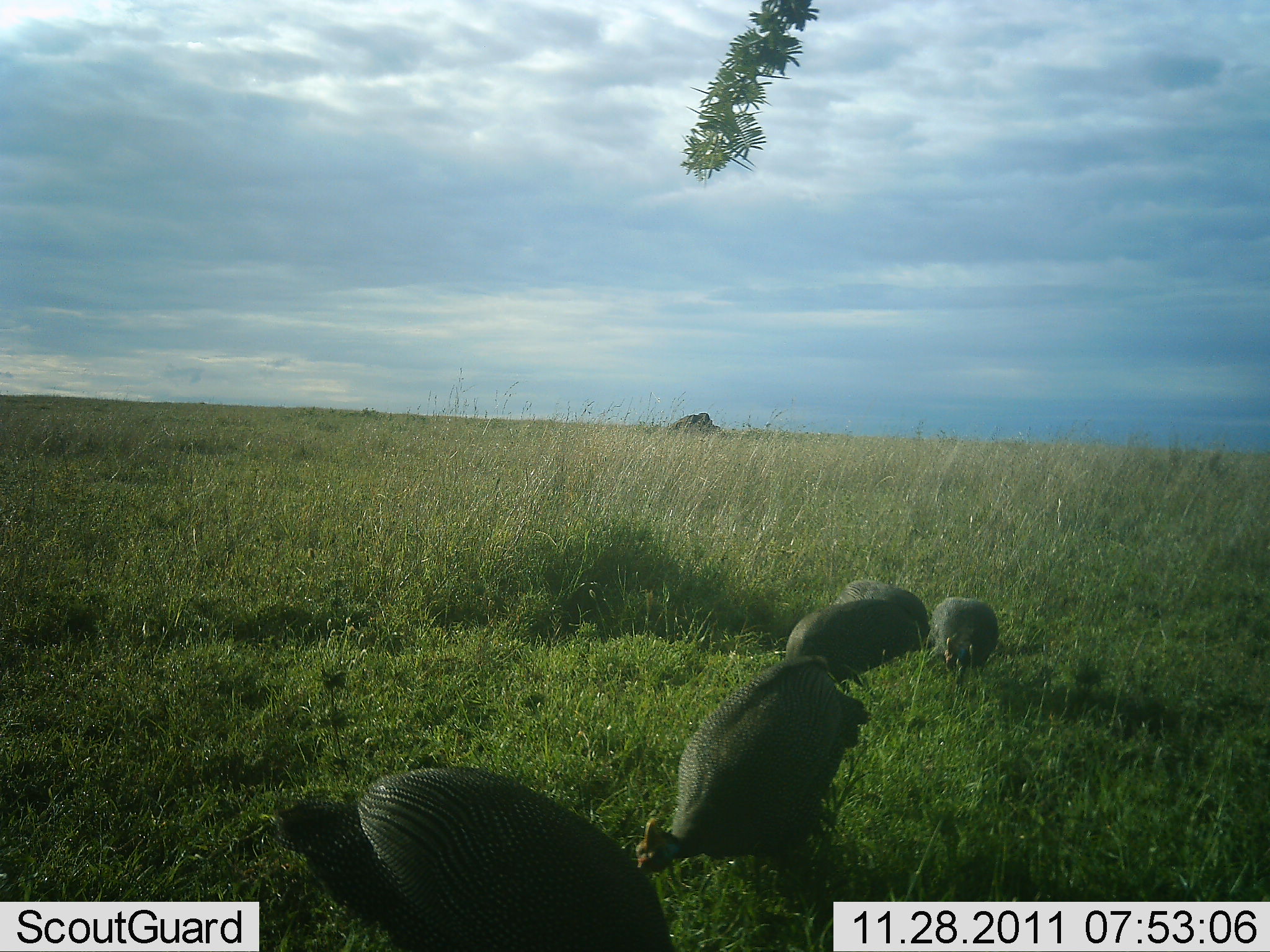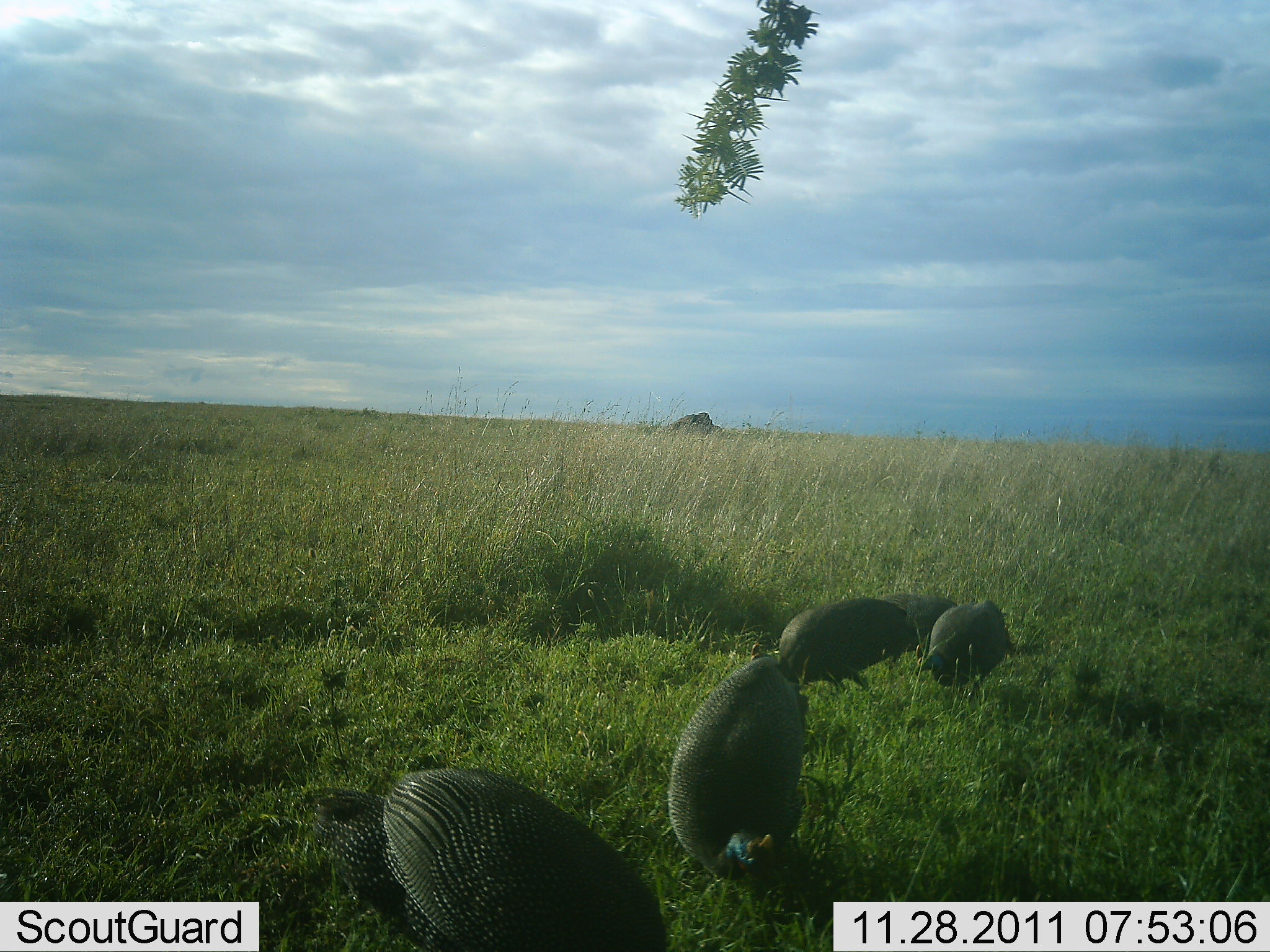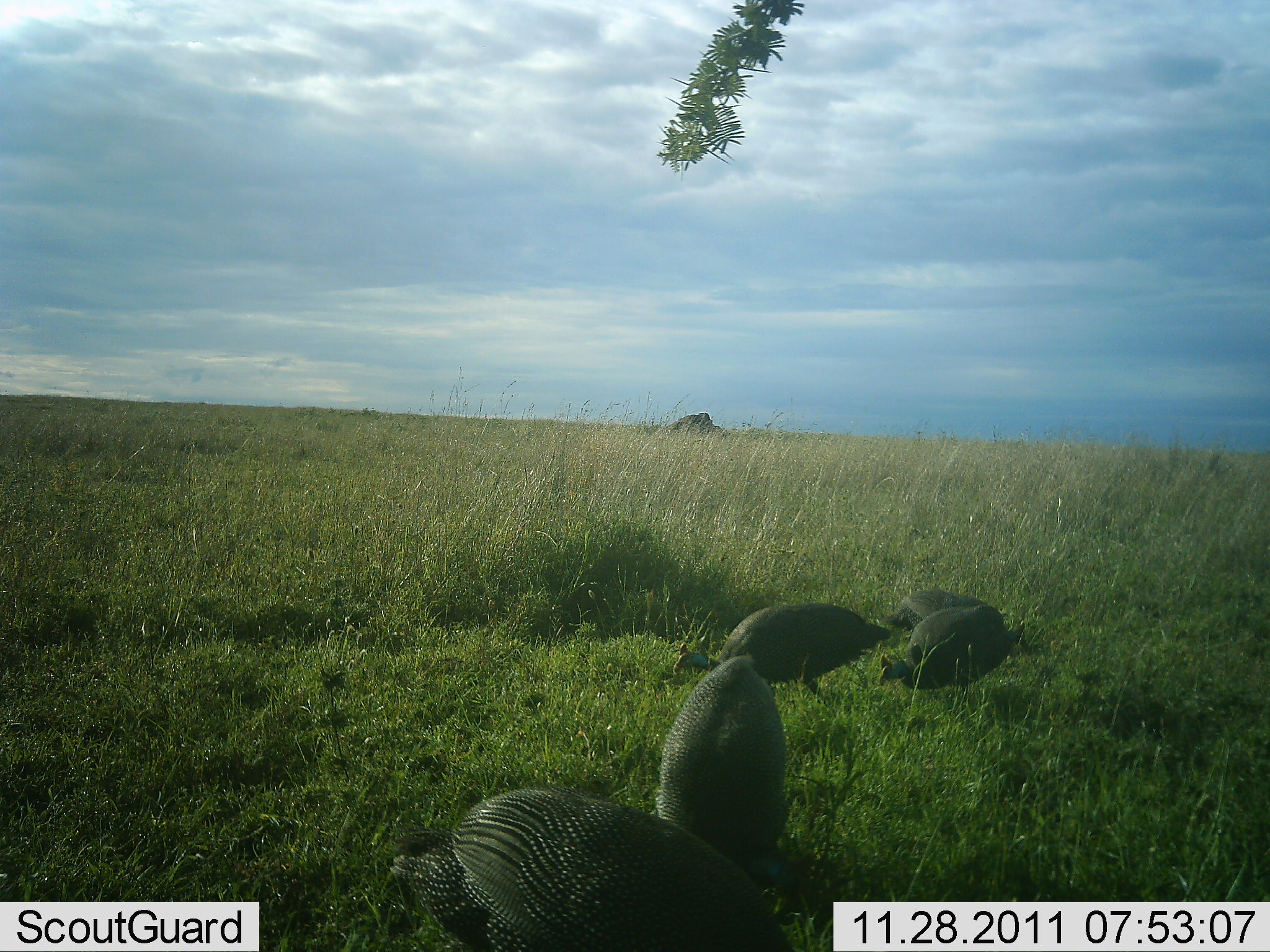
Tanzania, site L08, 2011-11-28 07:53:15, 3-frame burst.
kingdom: Animalia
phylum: Chordata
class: Aves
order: Galliformes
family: Numididae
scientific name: Numididae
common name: guinea fowl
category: guineafowl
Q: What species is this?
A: Guineafowl (guinea fowl) (Numididae).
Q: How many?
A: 5.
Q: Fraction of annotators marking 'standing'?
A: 18%.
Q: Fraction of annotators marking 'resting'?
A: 0%.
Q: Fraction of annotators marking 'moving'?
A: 36%.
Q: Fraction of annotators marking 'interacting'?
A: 0%.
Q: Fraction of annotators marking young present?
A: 0%.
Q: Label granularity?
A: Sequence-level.